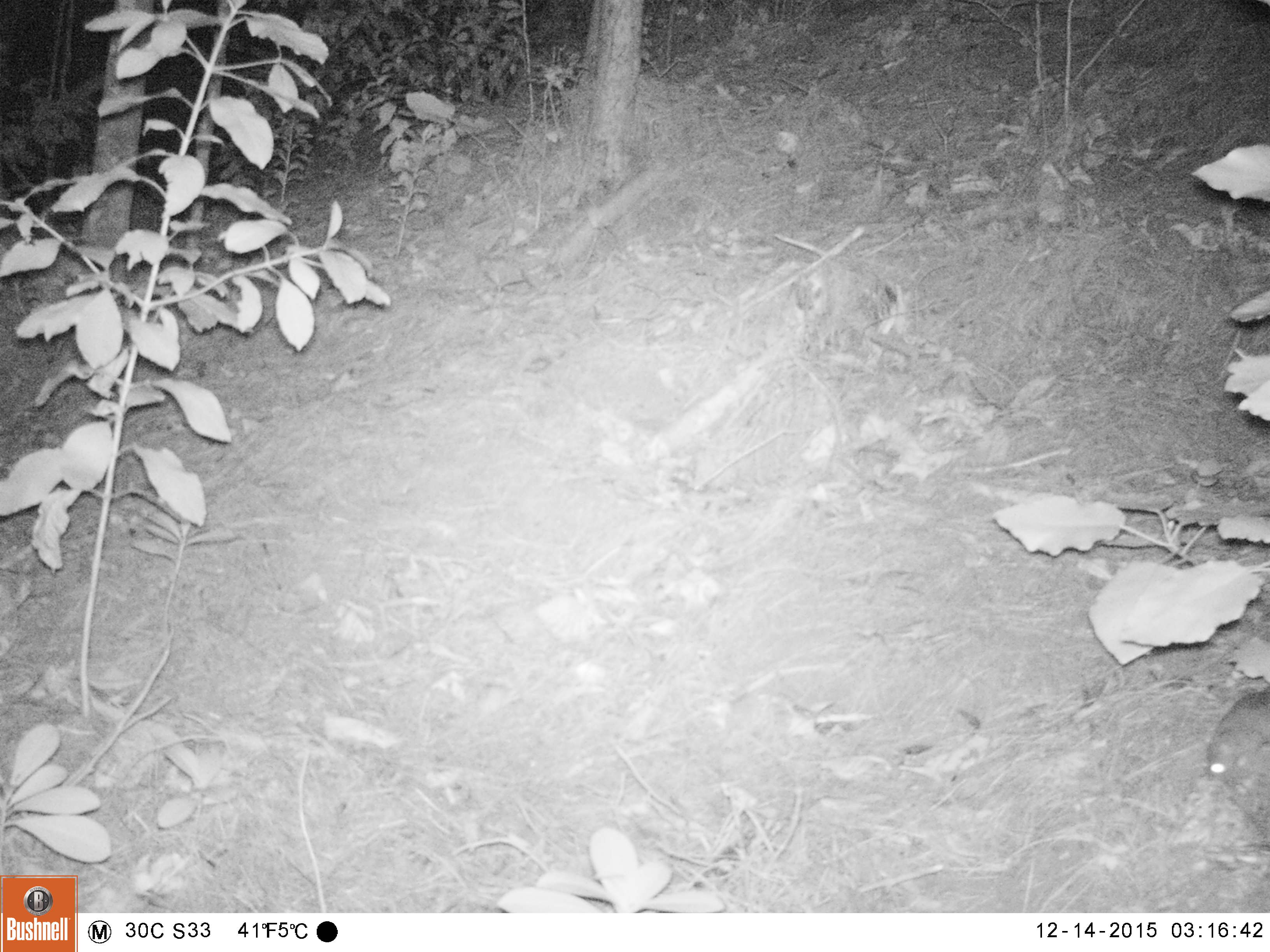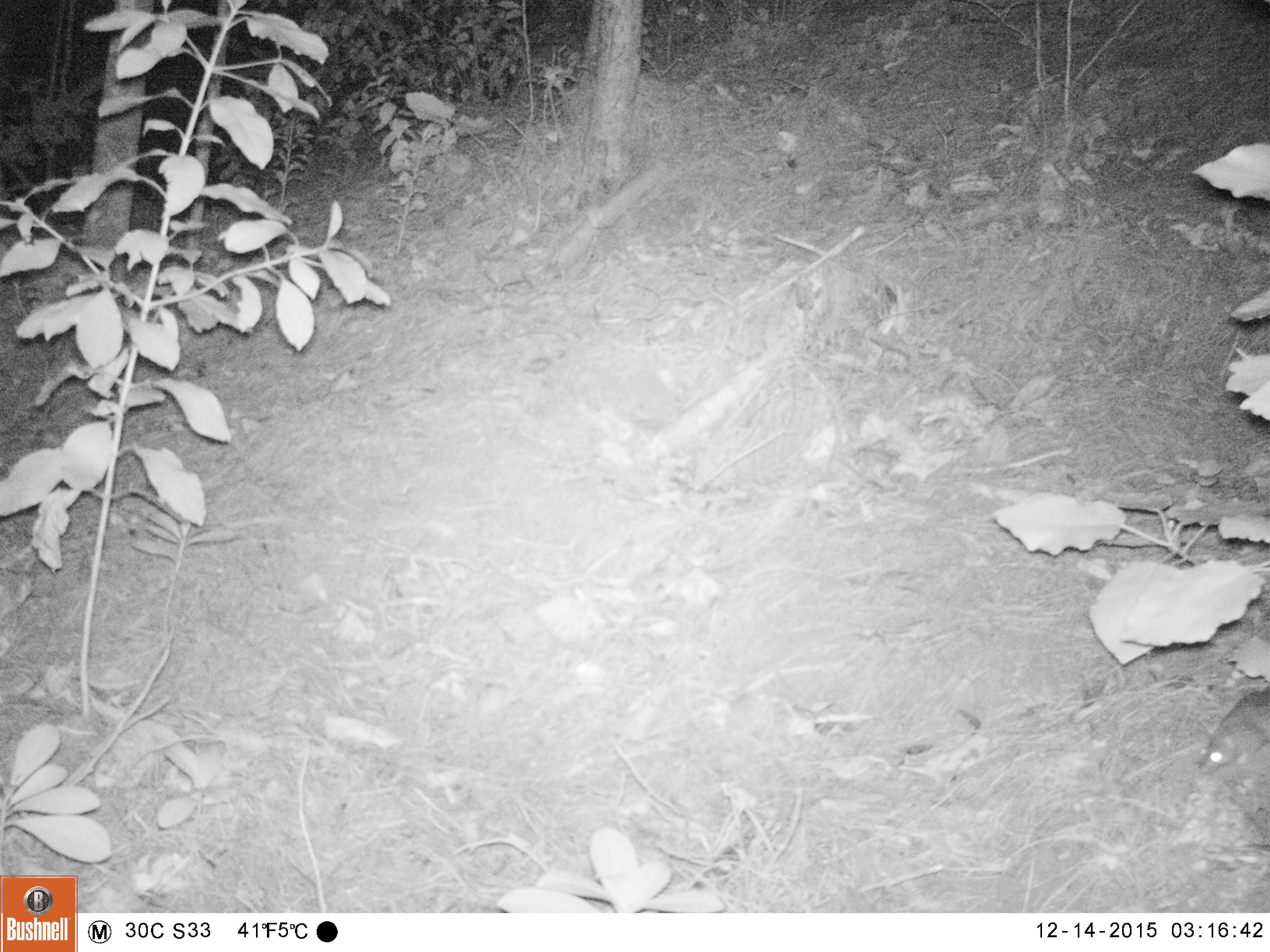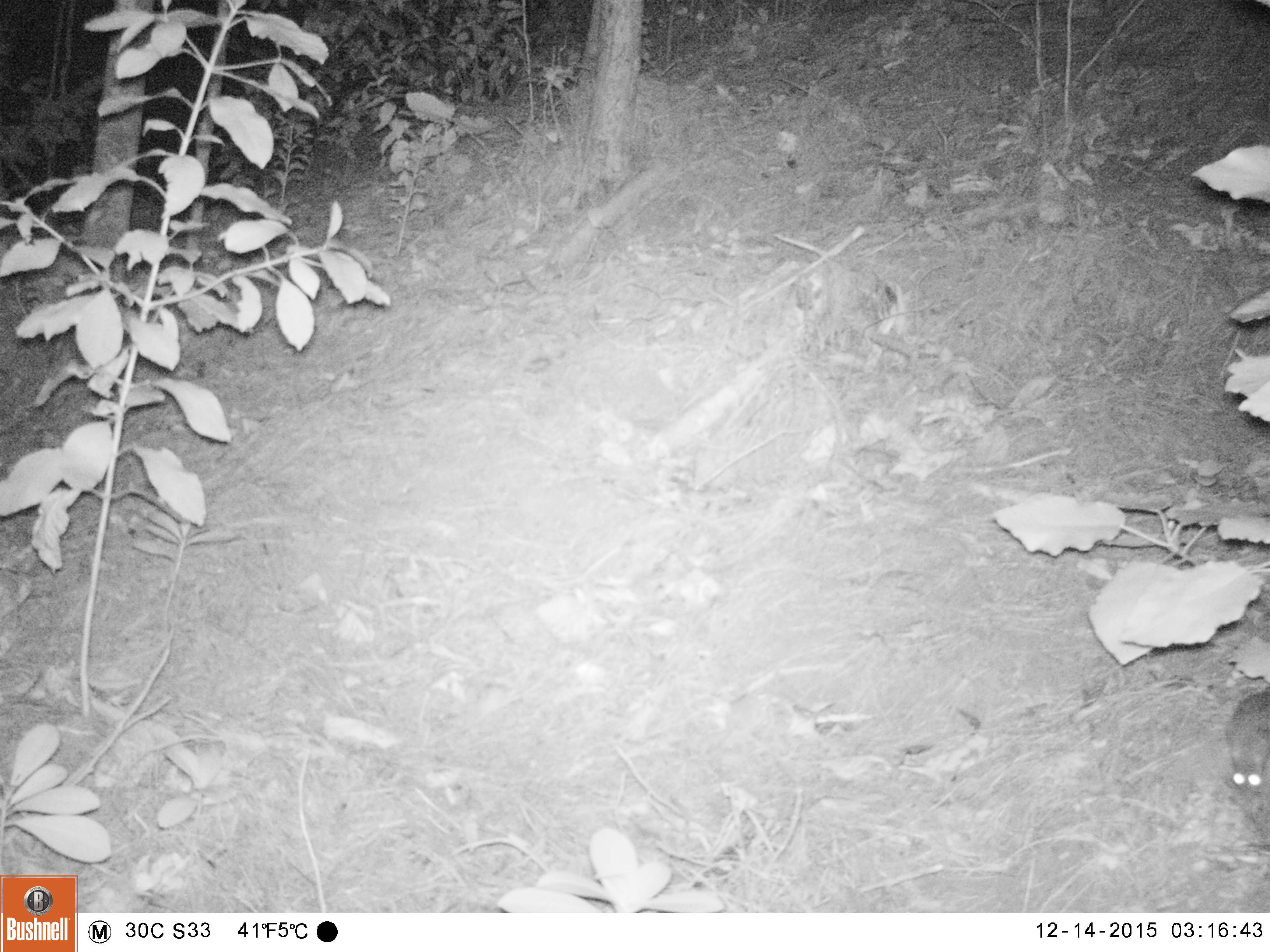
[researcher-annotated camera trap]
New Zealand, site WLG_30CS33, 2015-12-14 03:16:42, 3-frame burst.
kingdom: Animalia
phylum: Chordata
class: Mammalia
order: Rodentia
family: Muridae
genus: Rattus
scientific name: Rattus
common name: rat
Rat (Rattus).